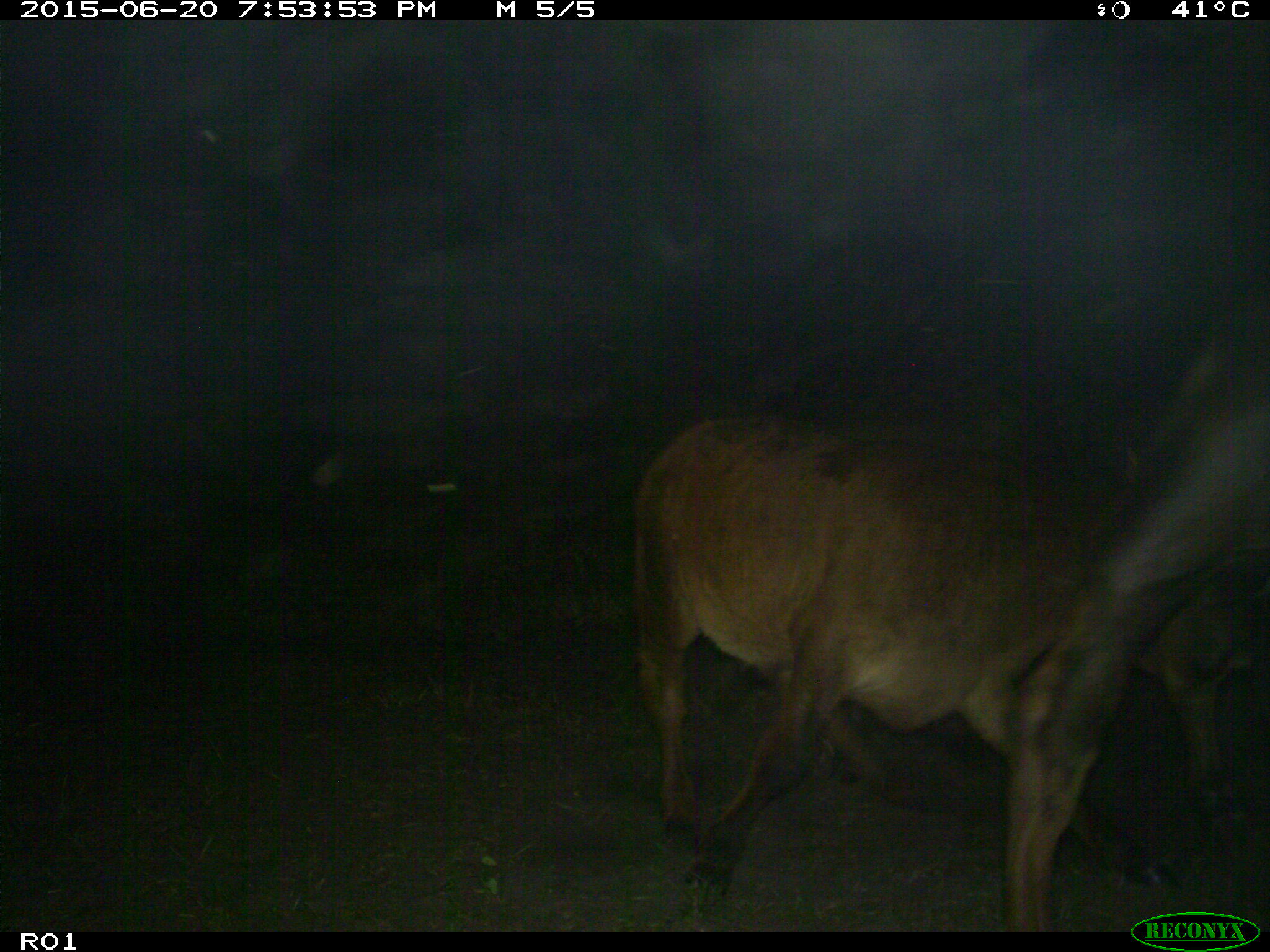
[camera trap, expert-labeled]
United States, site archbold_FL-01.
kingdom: Animalia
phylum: Chordata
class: Mammalia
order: Artiodactyla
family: Bovidae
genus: Bos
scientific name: Bos taurus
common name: domestic cow